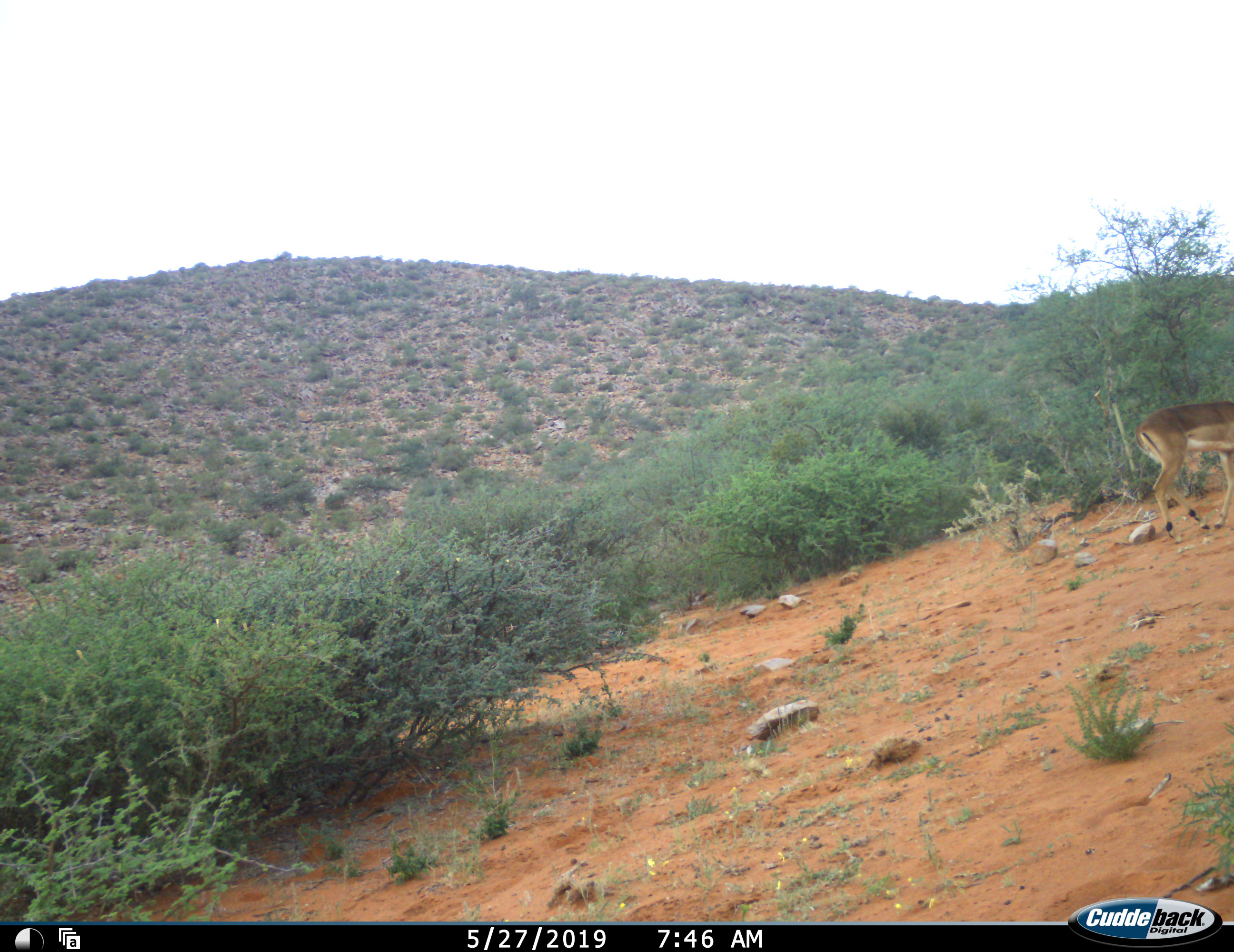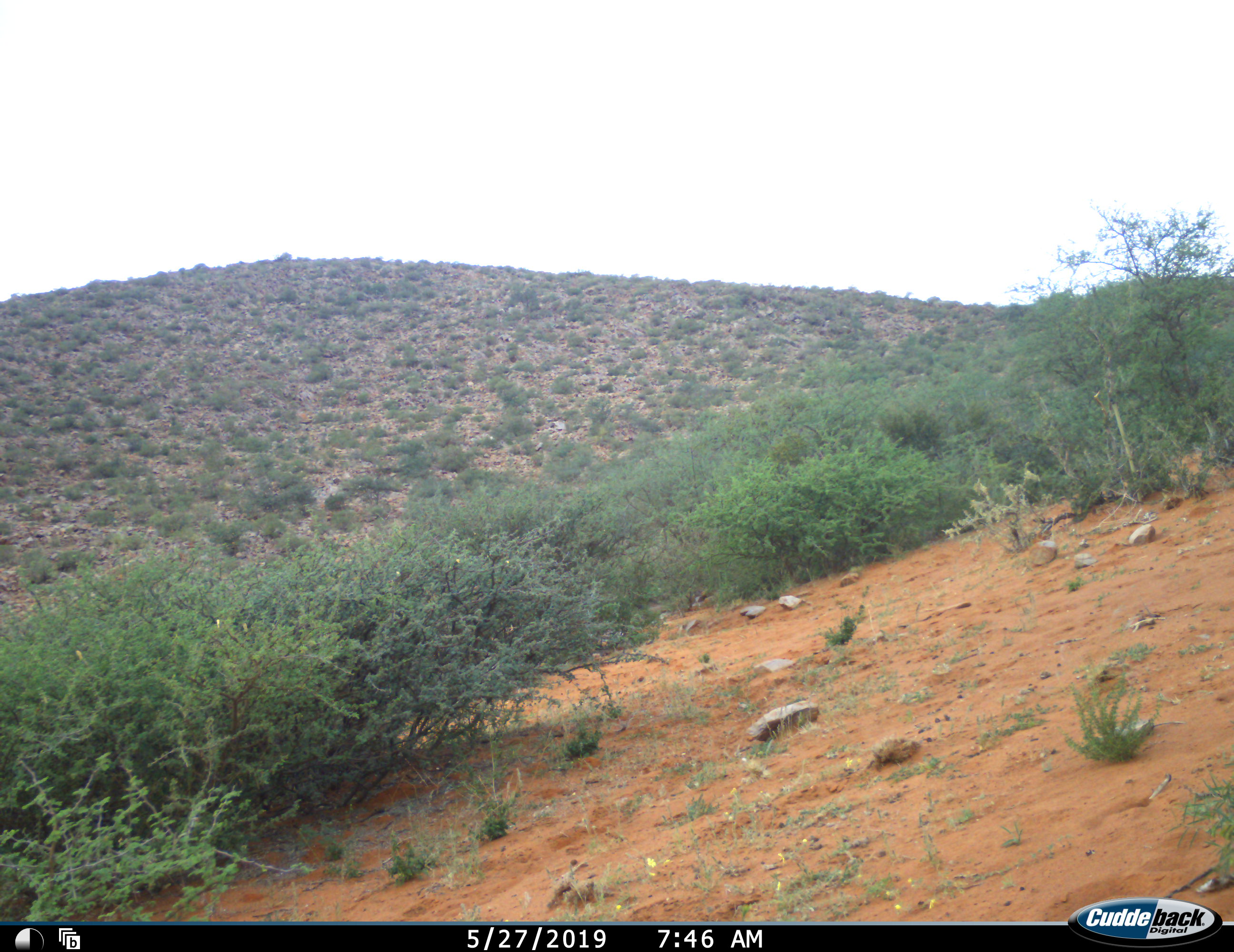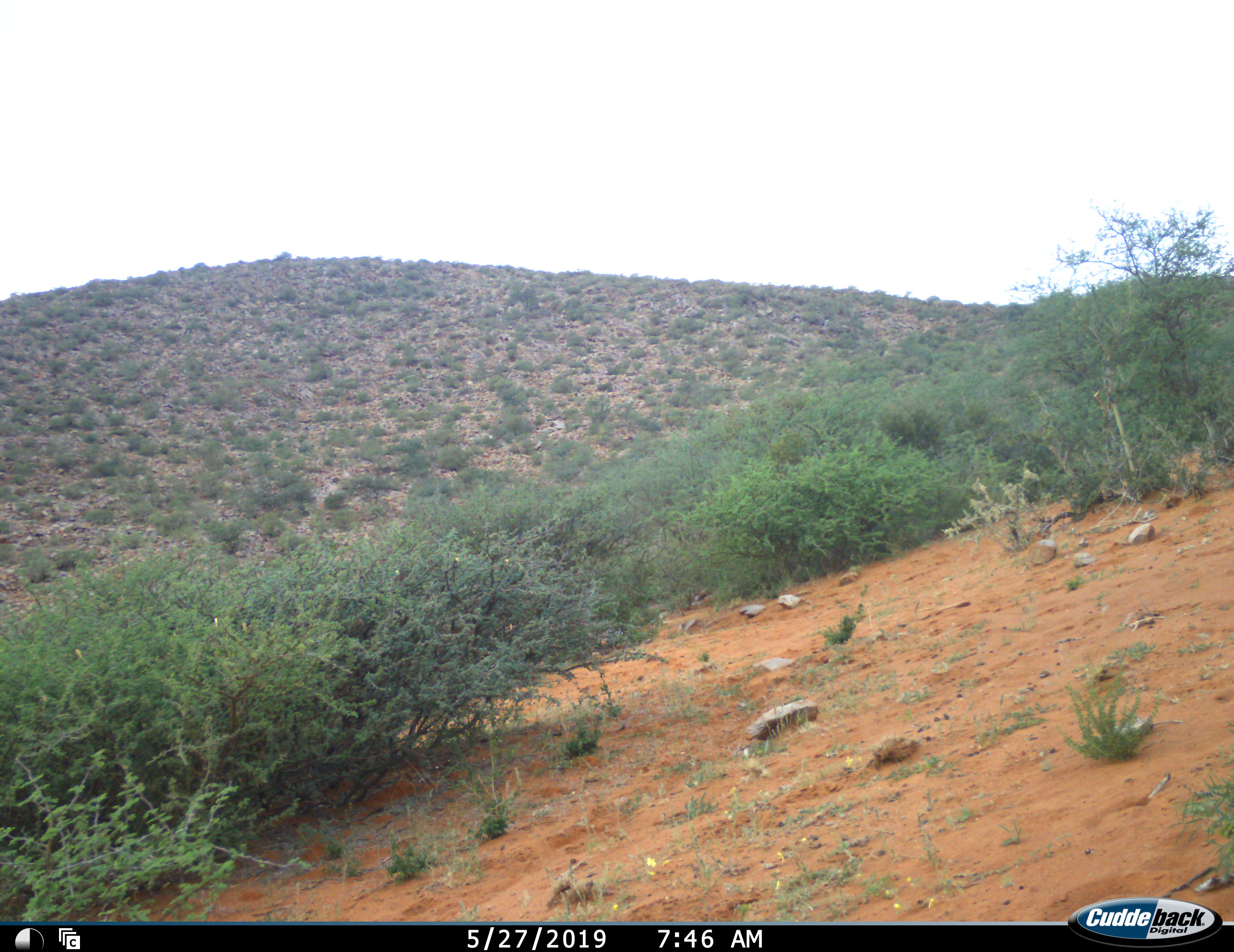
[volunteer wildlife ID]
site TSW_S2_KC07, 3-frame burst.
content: unidentified animal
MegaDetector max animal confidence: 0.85